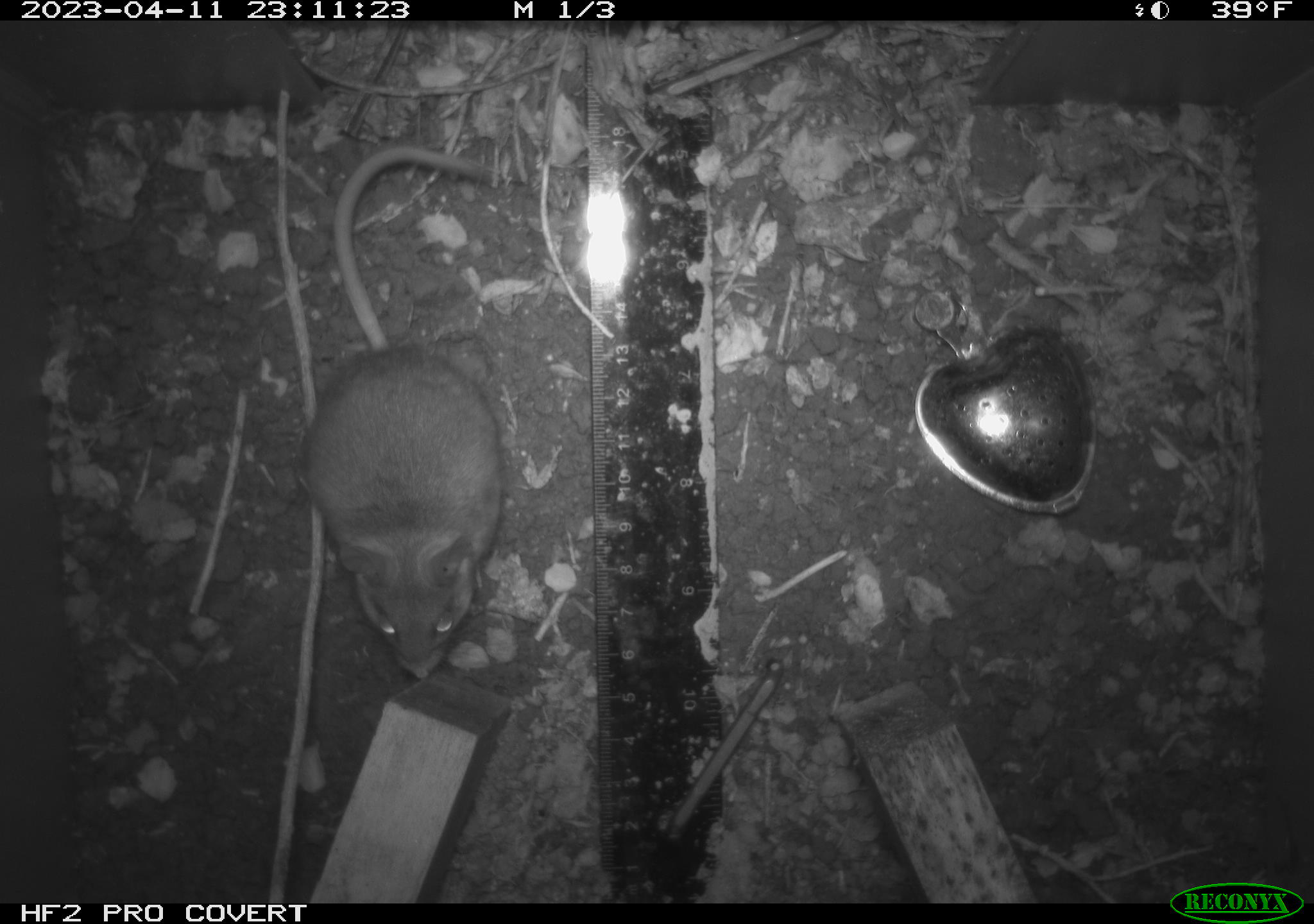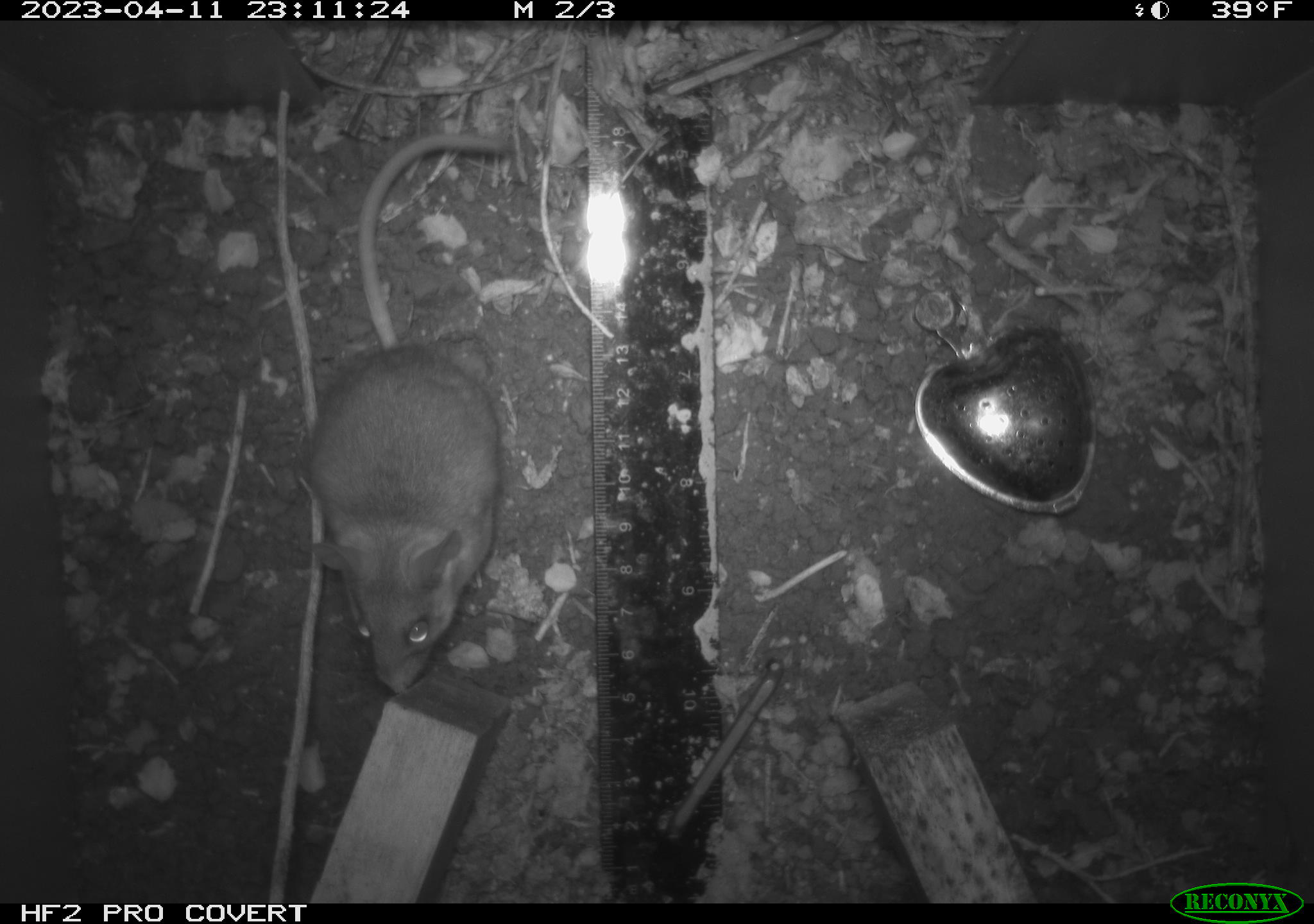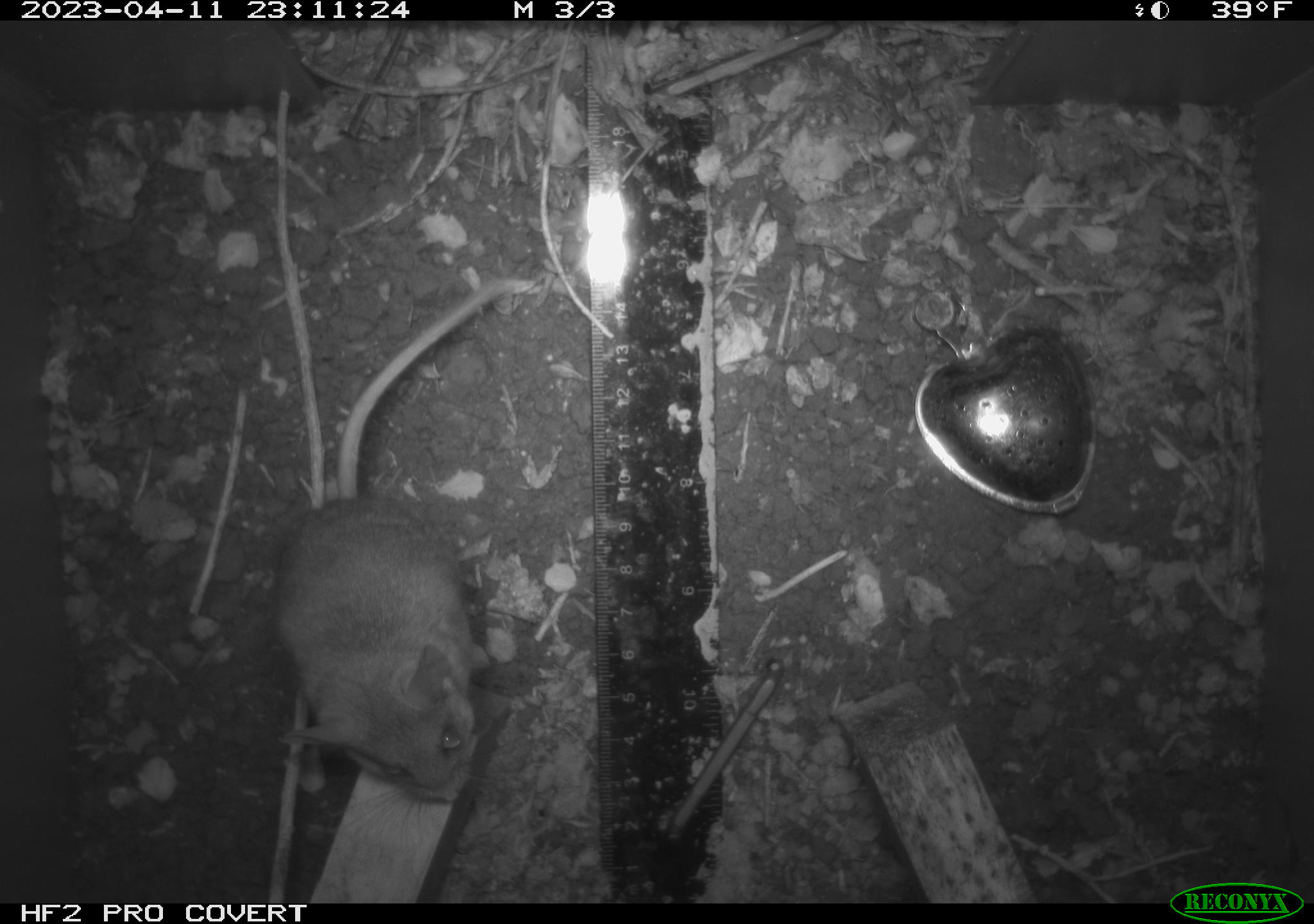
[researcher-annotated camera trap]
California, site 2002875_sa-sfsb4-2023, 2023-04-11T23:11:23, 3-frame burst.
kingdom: Animalia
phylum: Chordata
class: Mammalia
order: Rodentia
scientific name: Rodentia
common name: mouse species